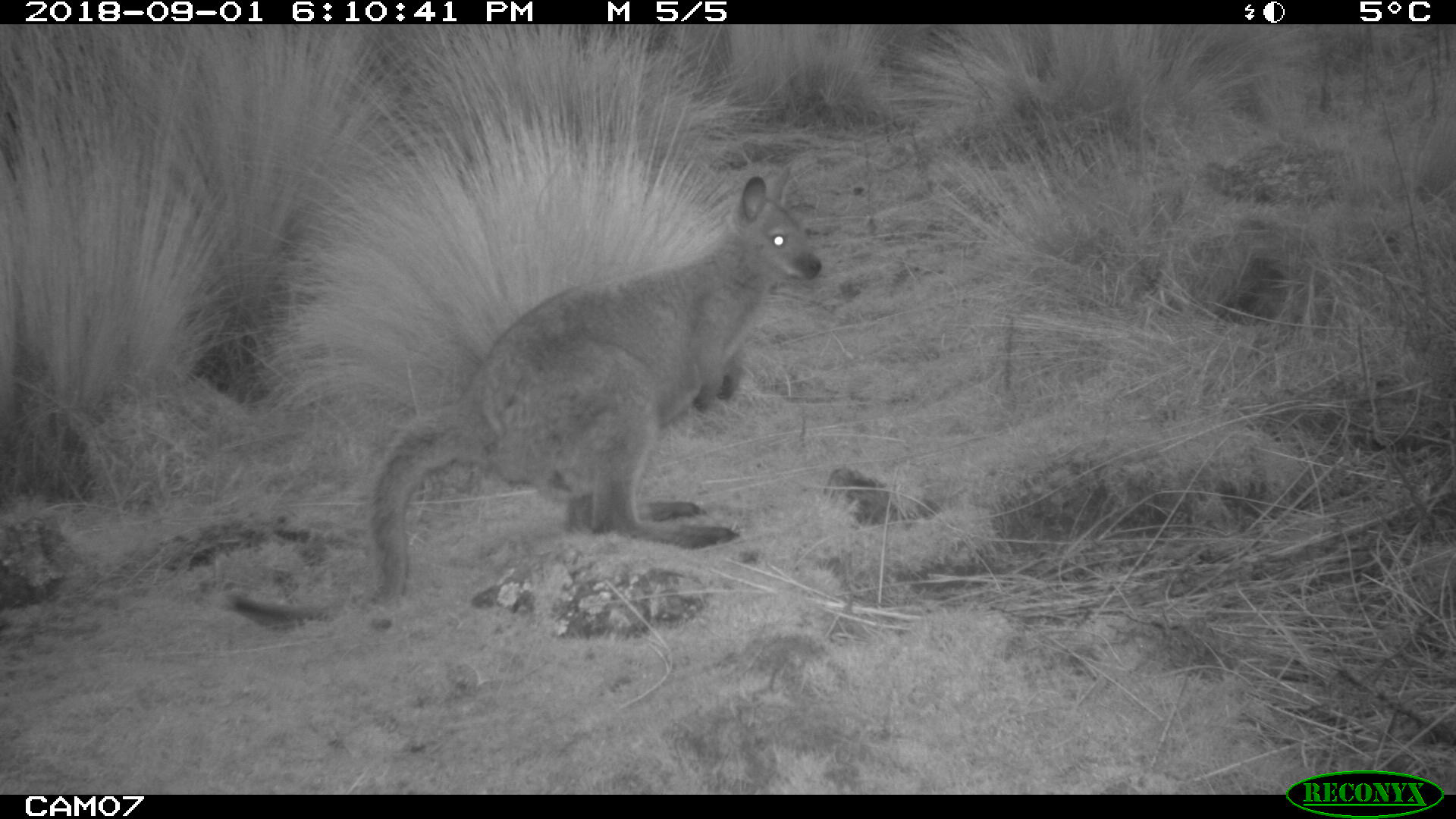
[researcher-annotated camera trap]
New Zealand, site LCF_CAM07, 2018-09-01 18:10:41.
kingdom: Animalia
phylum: Chordata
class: Mammalia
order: Diprotodontia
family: Macropodidae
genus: Notamacropus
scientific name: Notamacropus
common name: wallaby